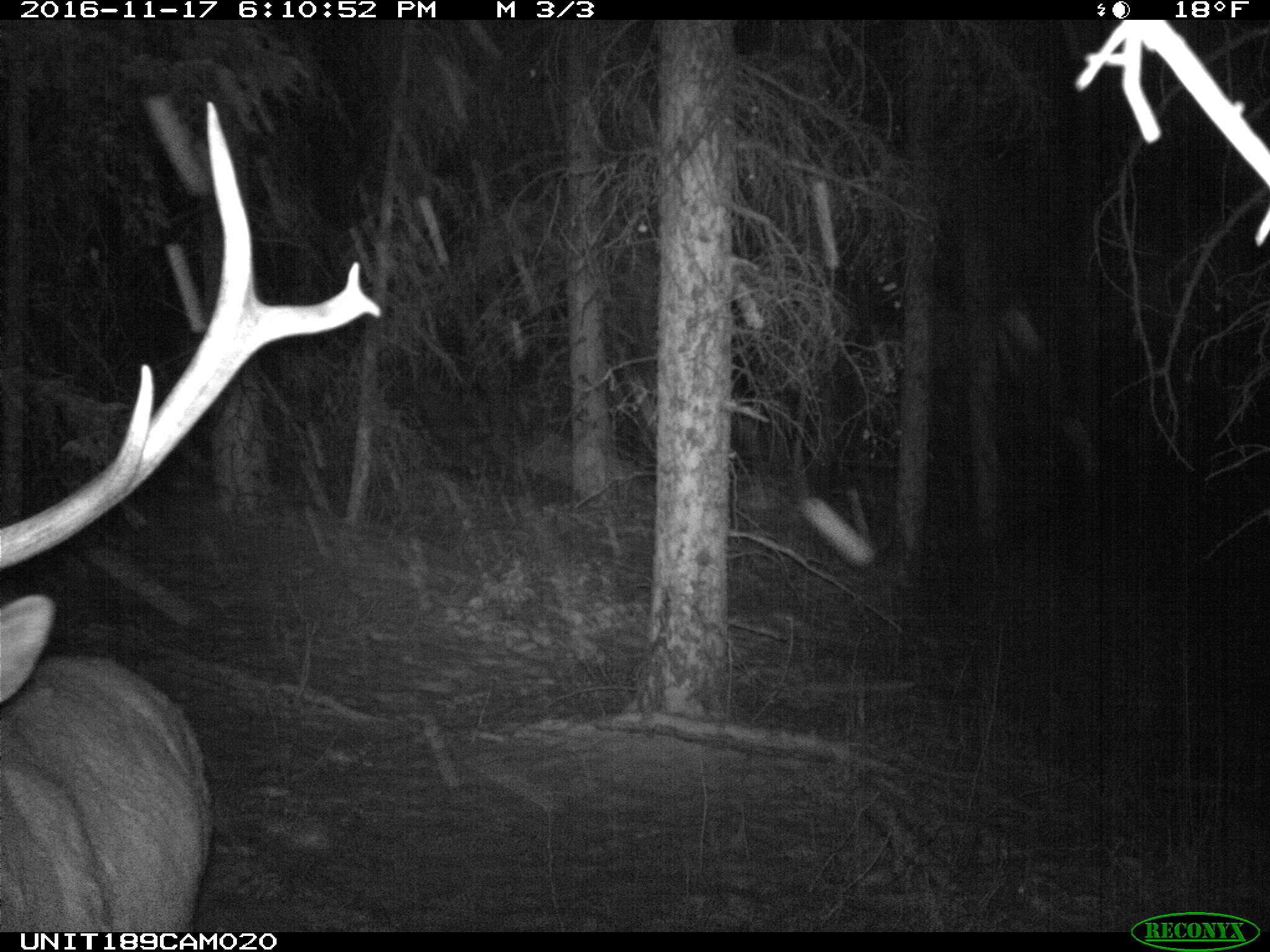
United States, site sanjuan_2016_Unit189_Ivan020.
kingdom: Animalia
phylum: Chordata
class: Mammalia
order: Artiodactyla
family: Cervidae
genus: Cervus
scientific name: Cervus elaphus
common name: red deer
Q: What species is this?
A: Cervus elaphus (red deer).